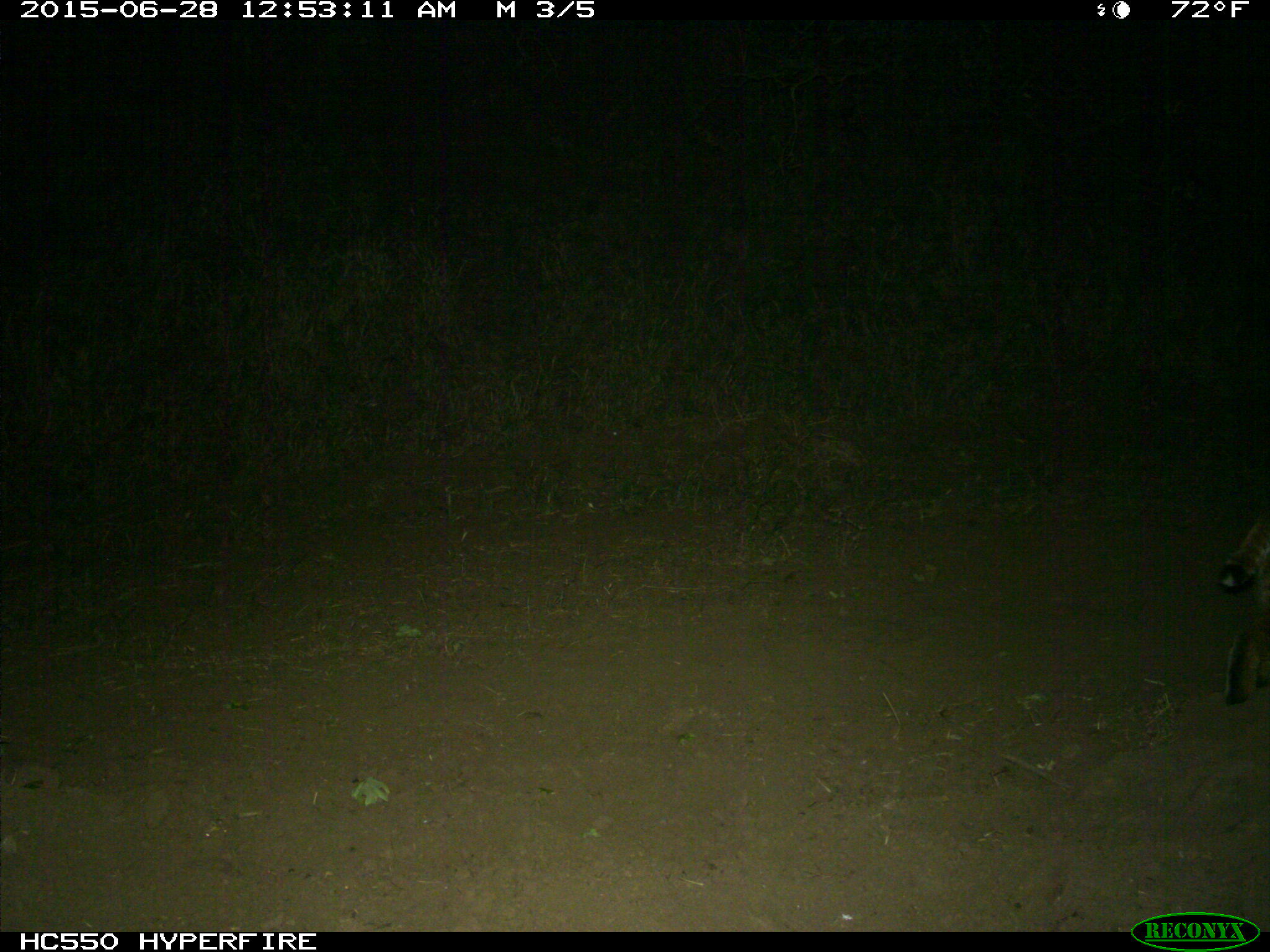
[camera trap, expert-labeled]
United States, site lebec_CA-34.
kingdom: Animalia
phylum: Chordata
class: Mammalia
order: Carnivora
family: Felidae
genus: Lynx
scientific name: Lynx rufus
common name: bobcat